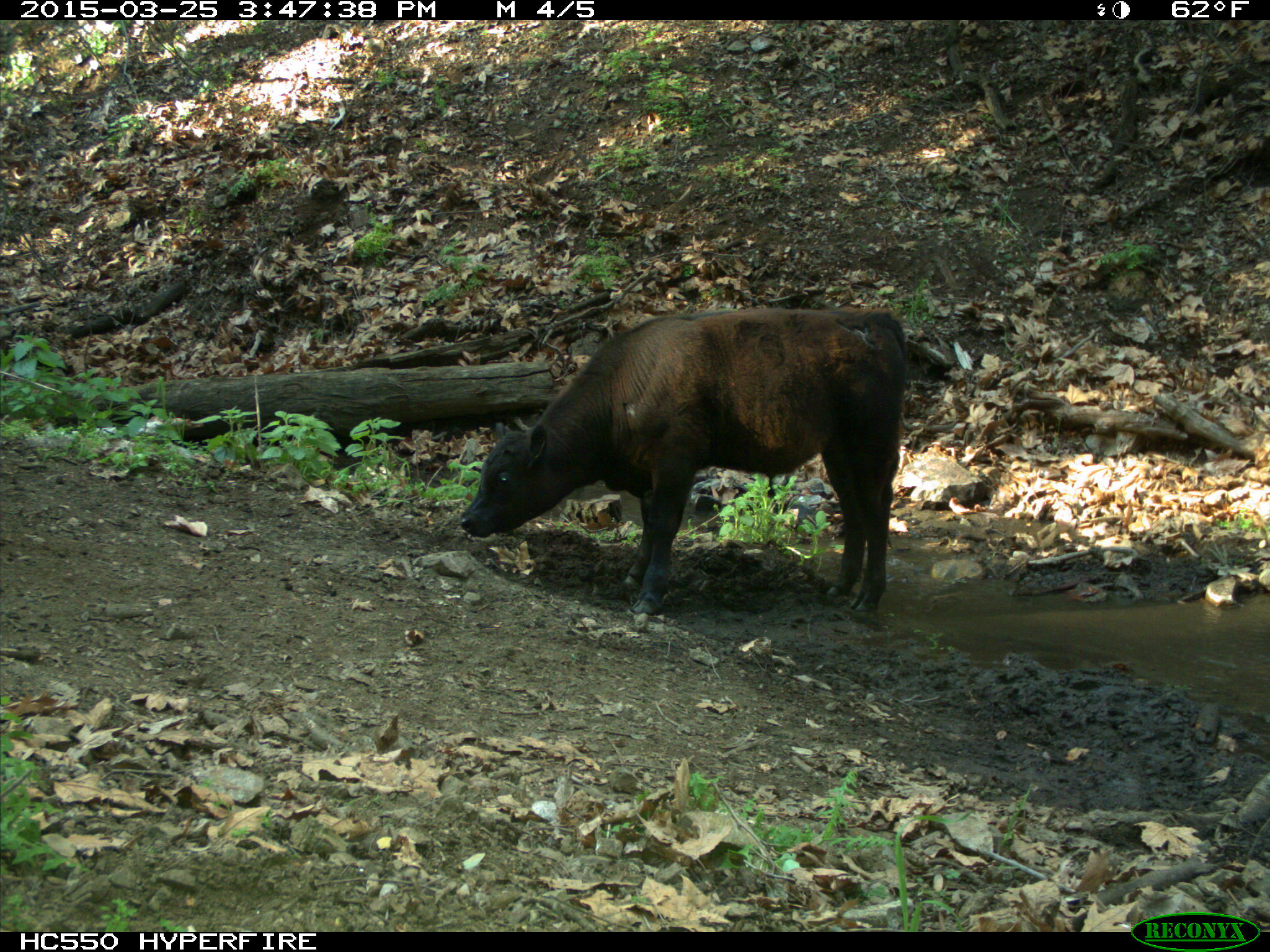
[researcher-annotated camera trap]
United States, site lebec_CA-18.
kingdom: Animalia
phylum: Chordata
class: Mammalia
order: Artiodactyla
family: Bovidae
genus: Bos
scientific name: Bos taurus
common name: domestic cow